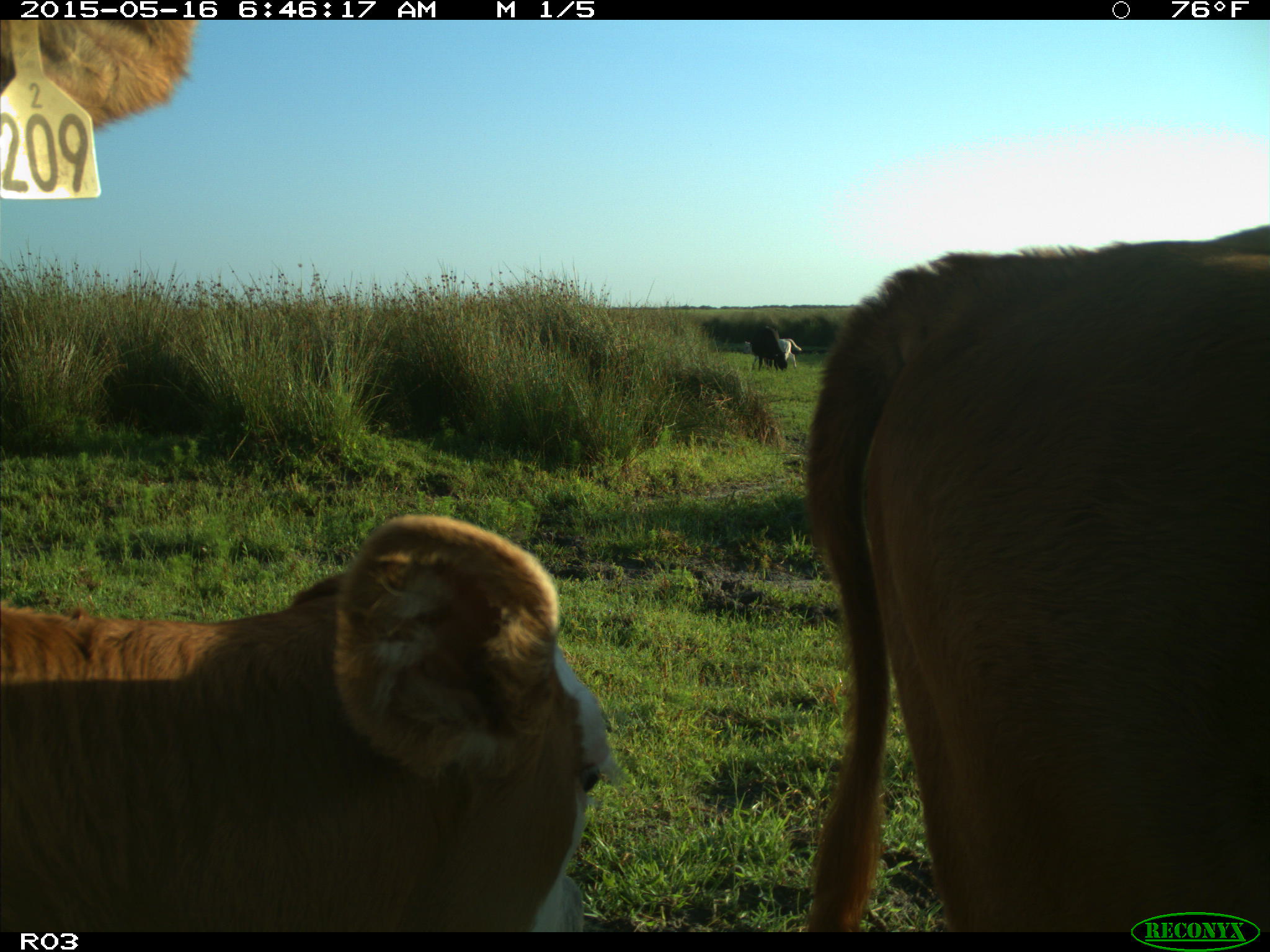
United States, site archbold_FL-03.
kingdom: Animalia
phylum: Chordata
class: Mammalia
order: Artiodactyla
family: Bovidae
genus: Bos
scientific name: Bos taurus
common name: domestic cow